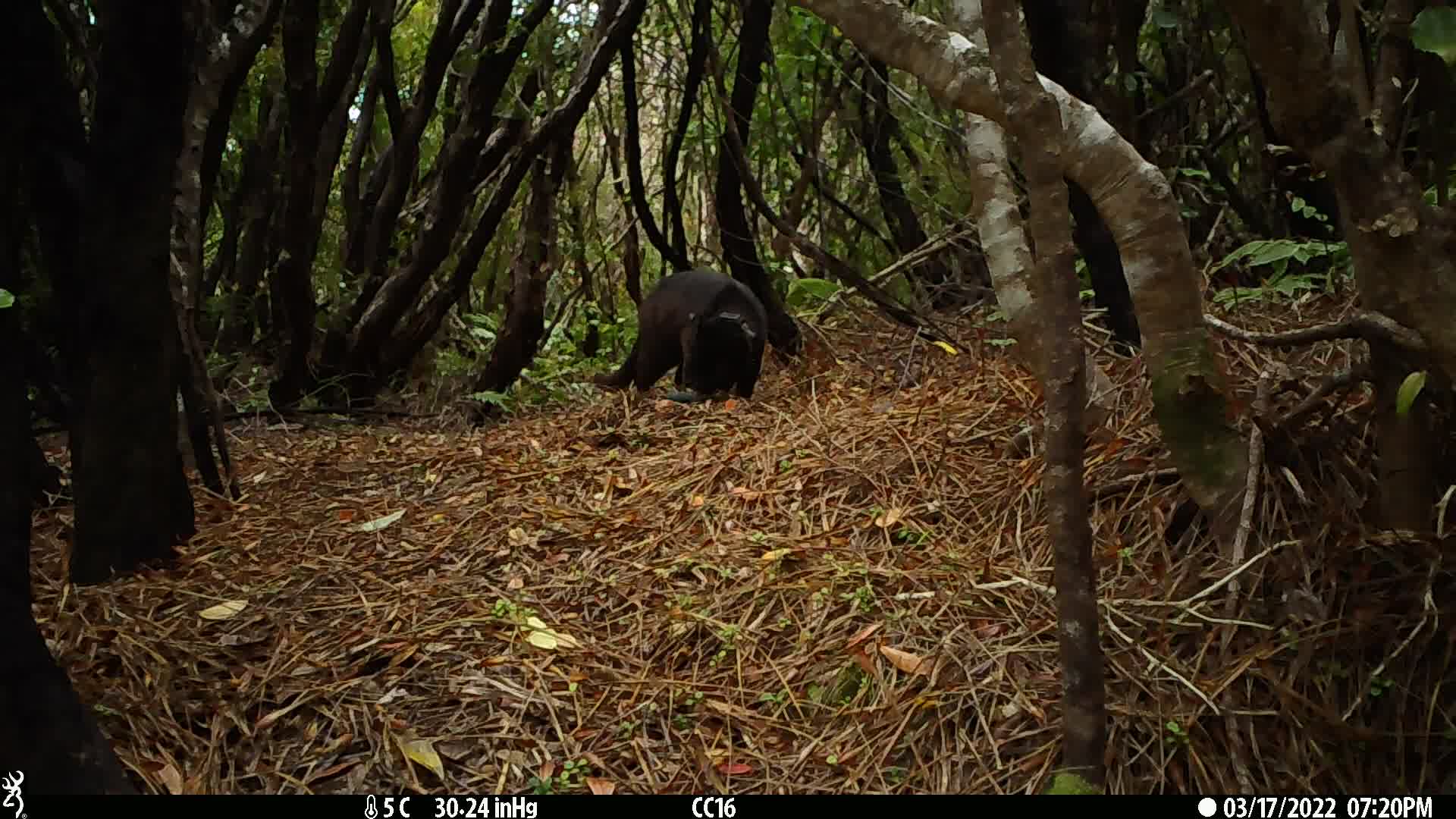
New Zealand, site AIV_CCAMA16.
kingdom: Animalia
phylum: Chordata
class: Mammalia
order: Carnivora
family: Felidae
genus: Felis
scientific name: Felis catus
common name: domestic cat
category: cat